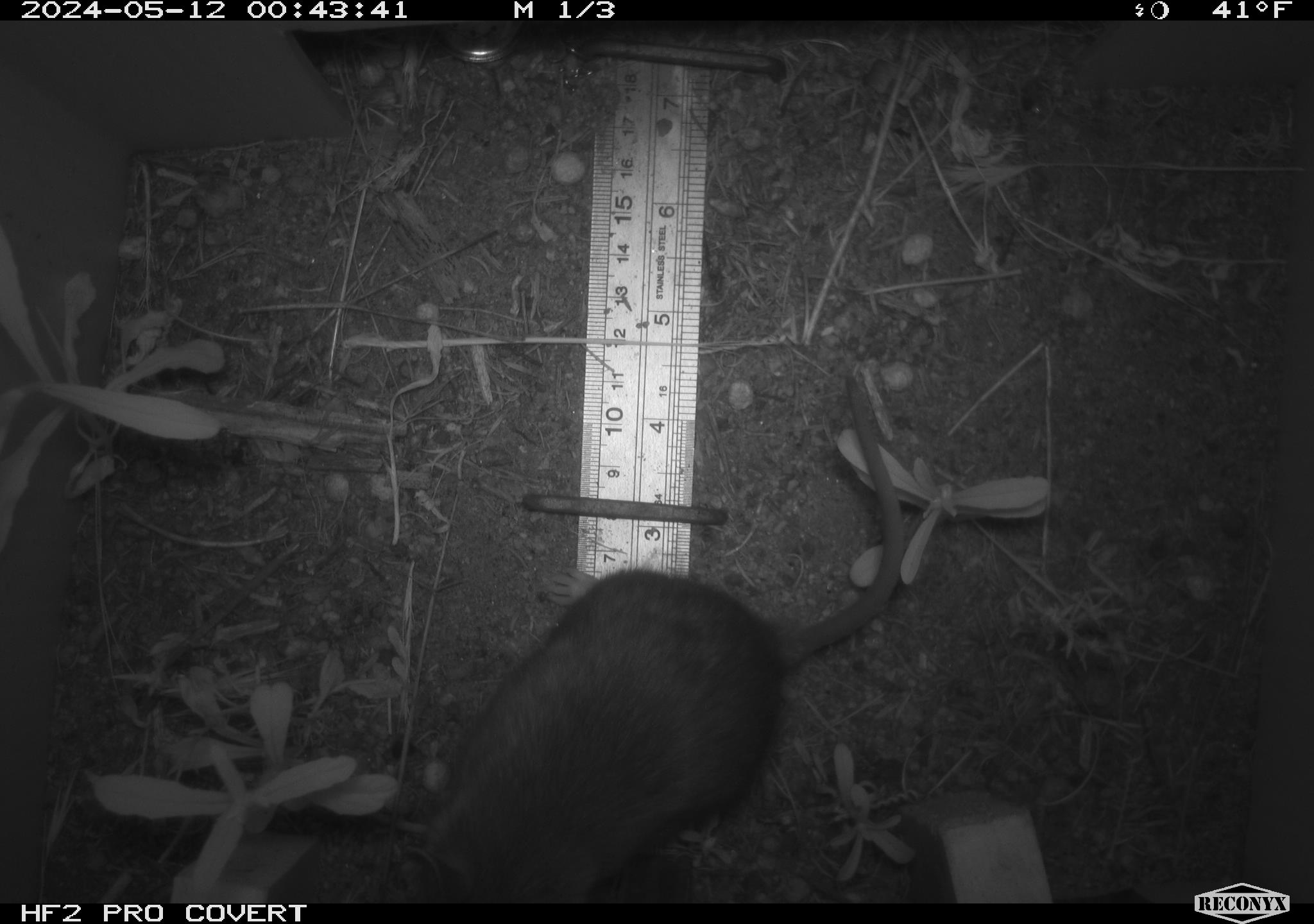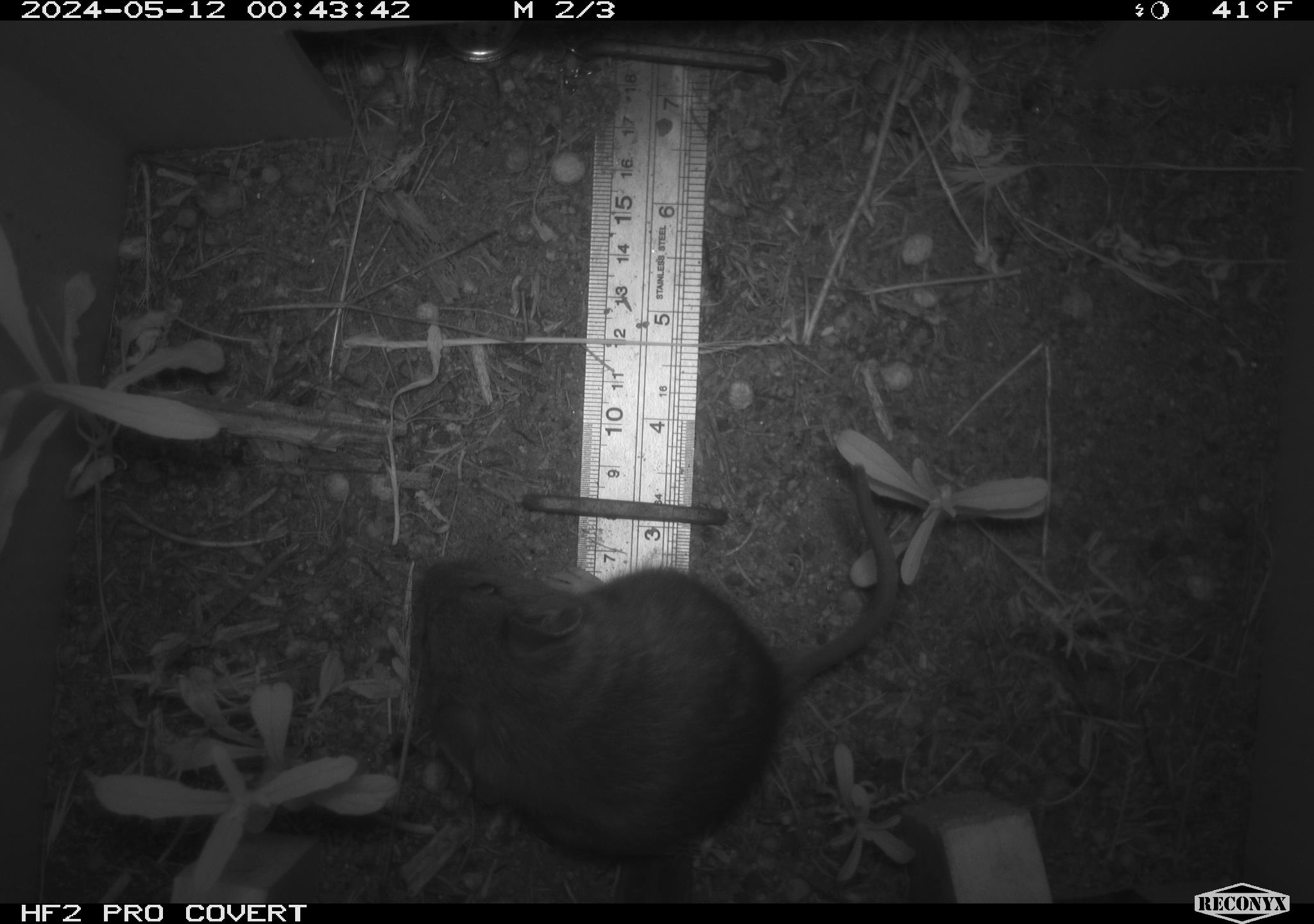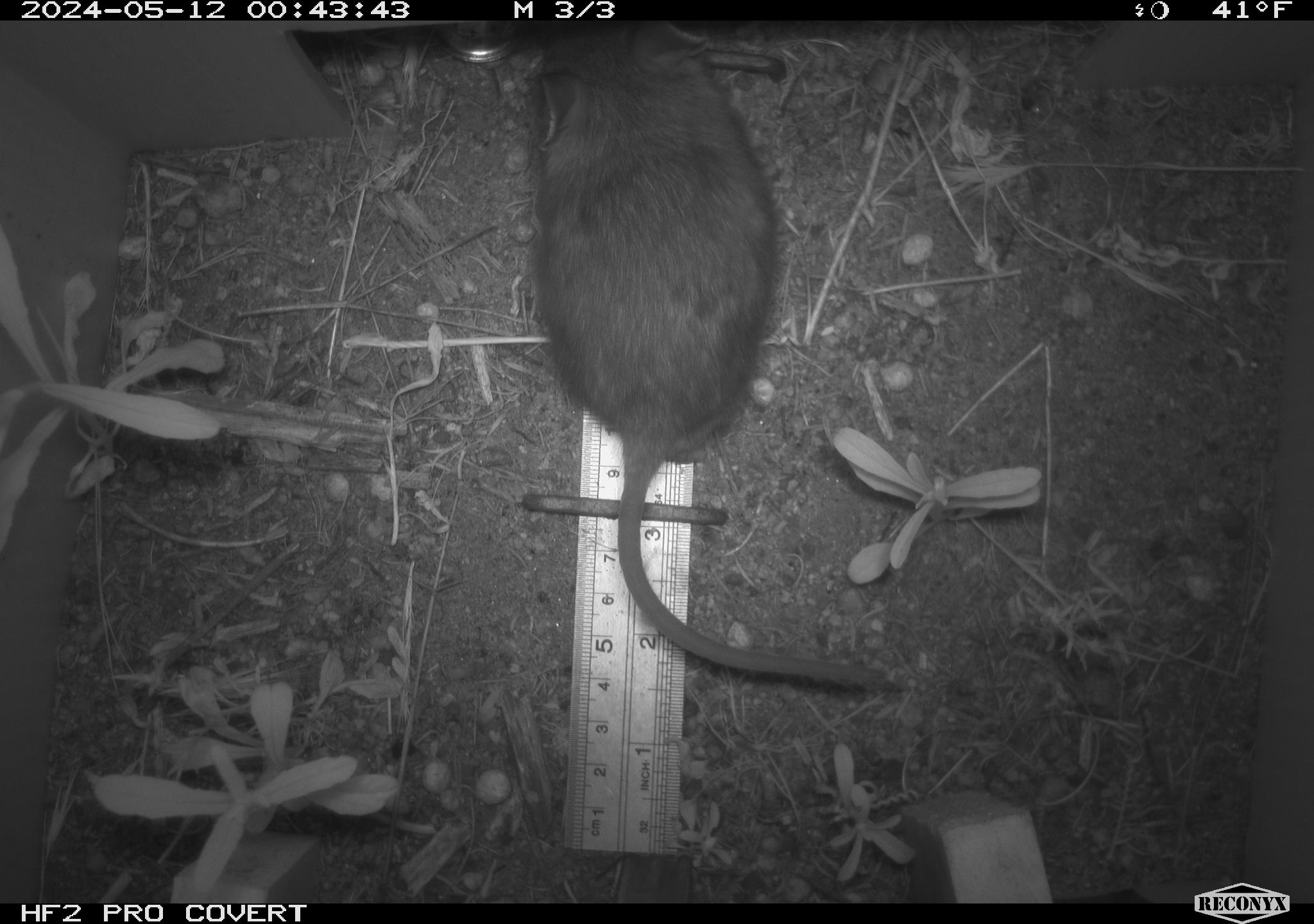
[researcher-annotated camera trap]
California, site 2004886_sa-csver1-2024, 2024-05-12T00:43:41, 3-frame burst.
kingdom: Animalia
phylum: Chordata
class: Mammalia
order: Rodentia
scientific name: Rodentia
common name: rodent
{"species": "rodent (Rodentia)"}